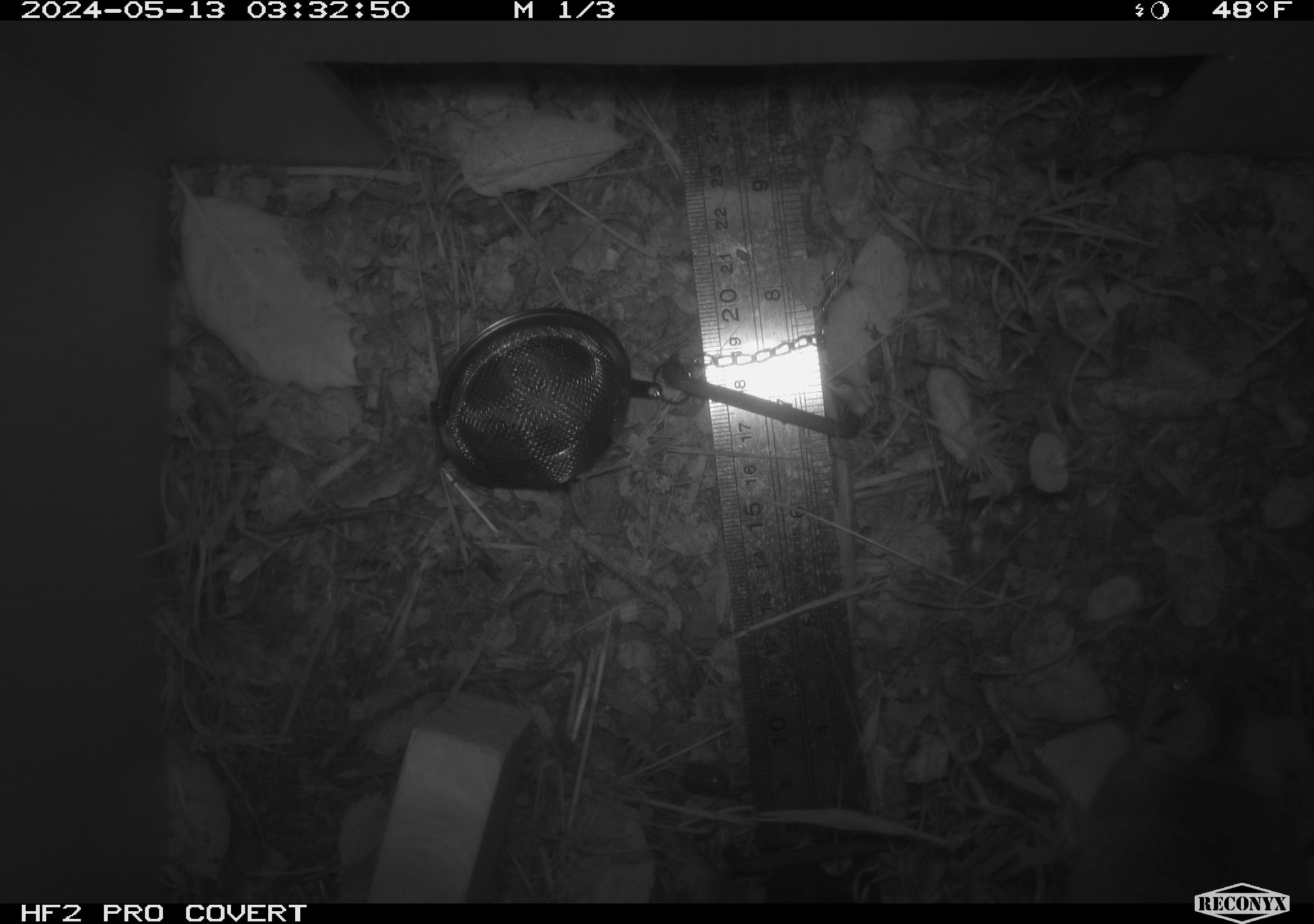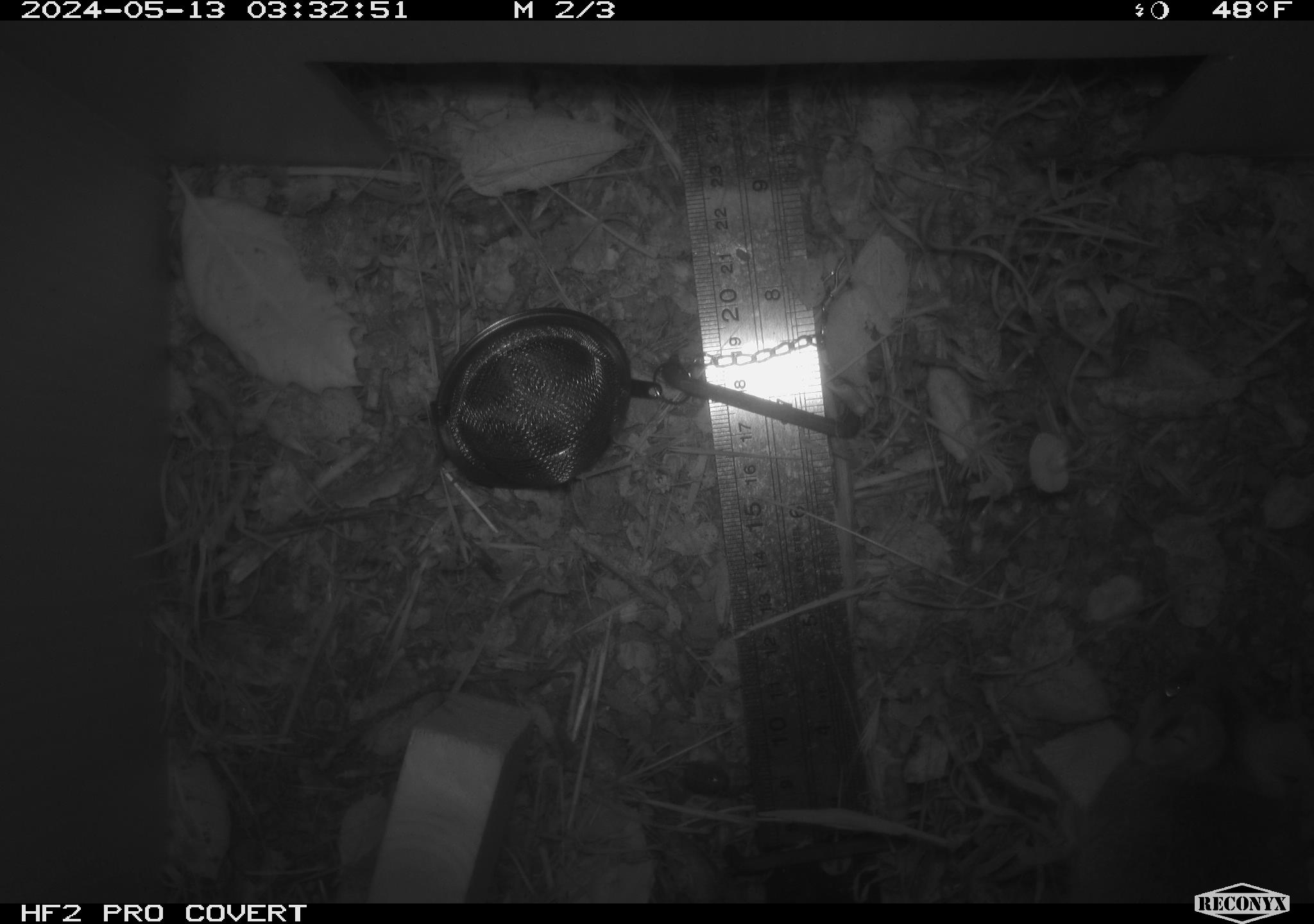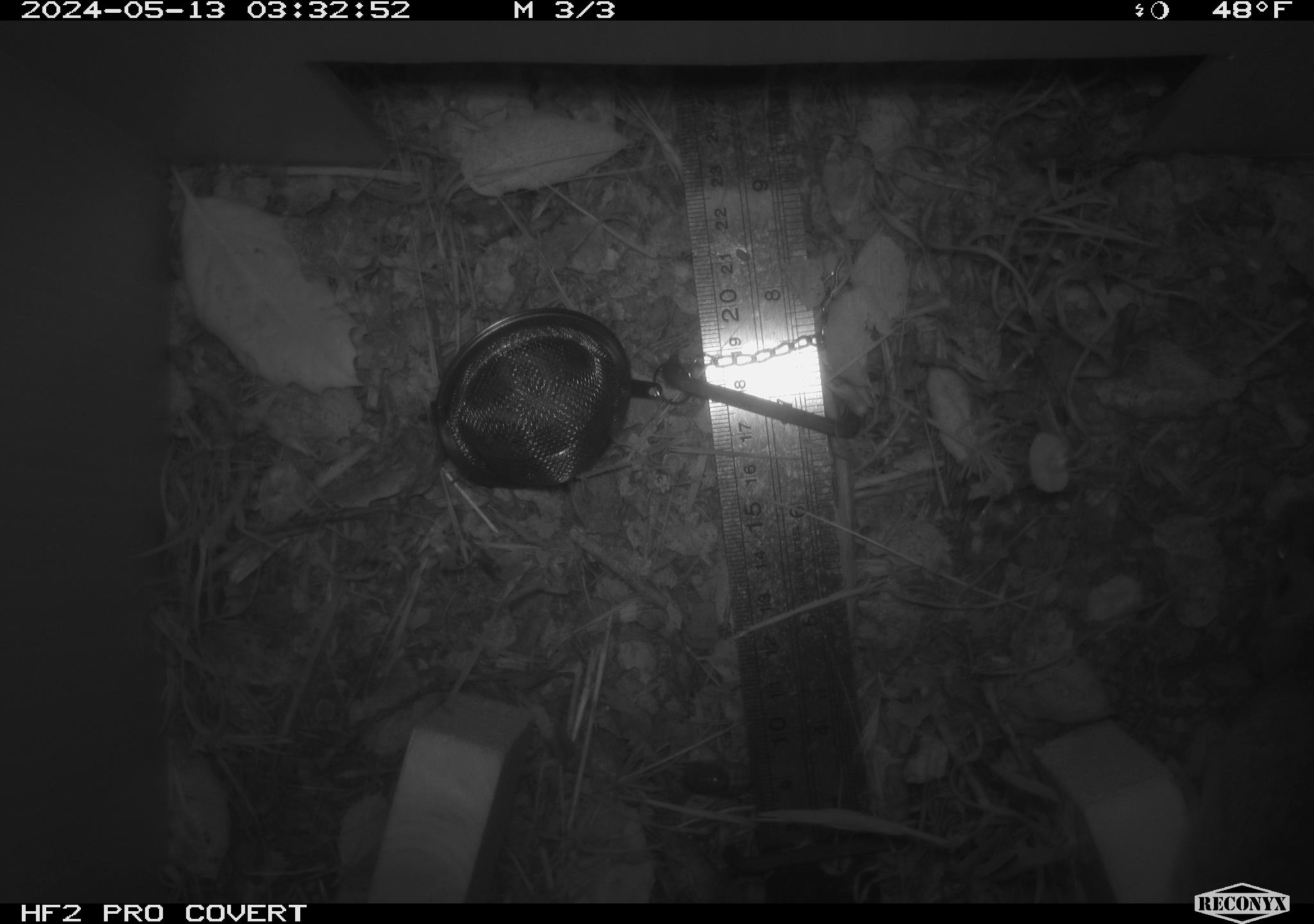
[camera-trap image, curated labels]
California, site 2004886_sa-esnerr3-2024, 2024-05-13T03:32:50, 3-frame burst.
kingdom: Animalia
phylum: Chordata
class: Mammalia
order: Rodentia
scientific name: Rodentia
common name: rodent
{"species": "rodent (Rodentia)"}